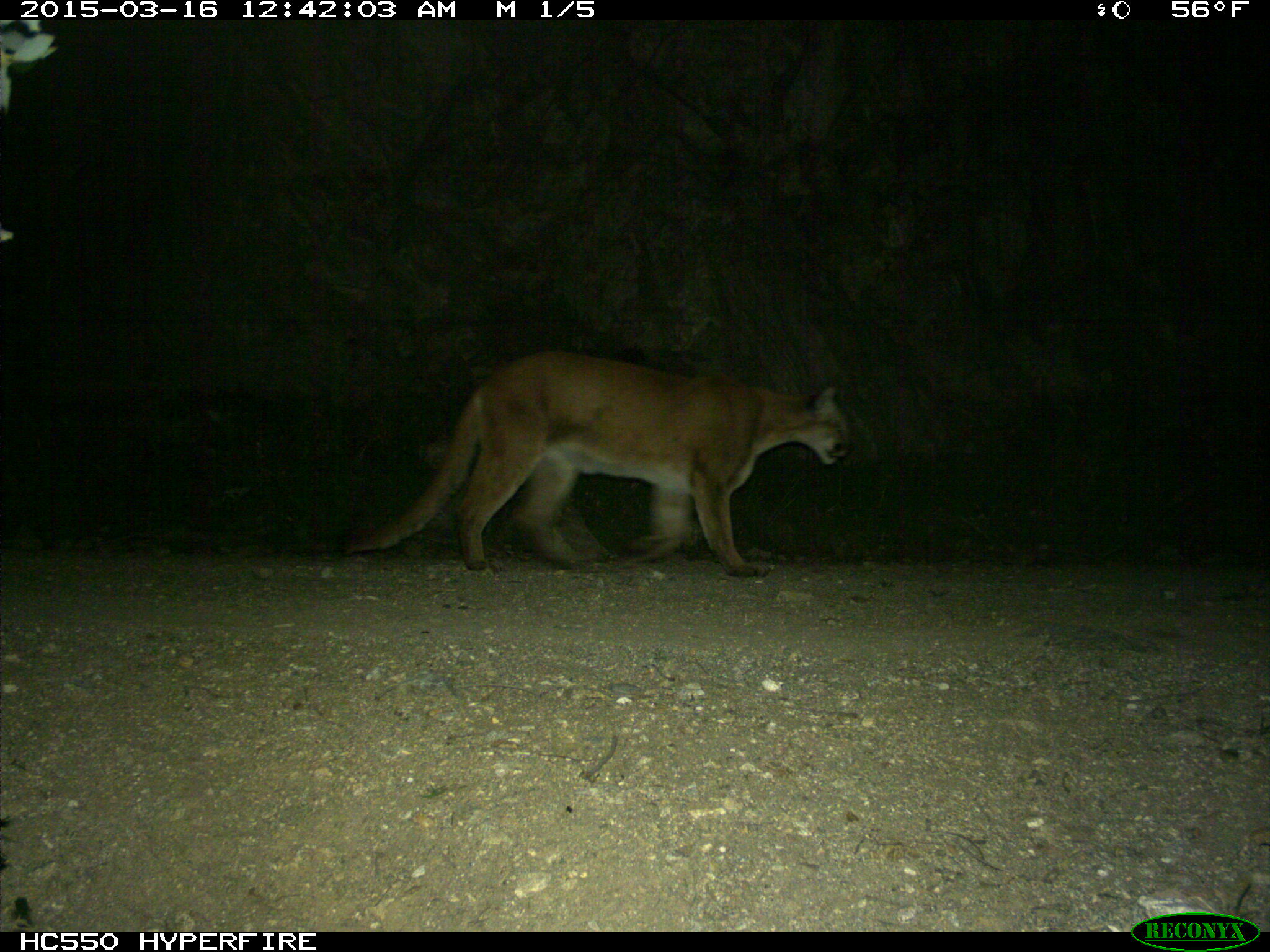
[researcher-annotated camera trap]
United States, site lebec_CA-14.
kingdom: Animalia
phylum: Chordata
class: Mammalia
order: Carnivora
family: Felidae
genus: Puma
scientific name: Puma concolor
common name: mountain lion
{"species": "Puma concolor (mountain lion)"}